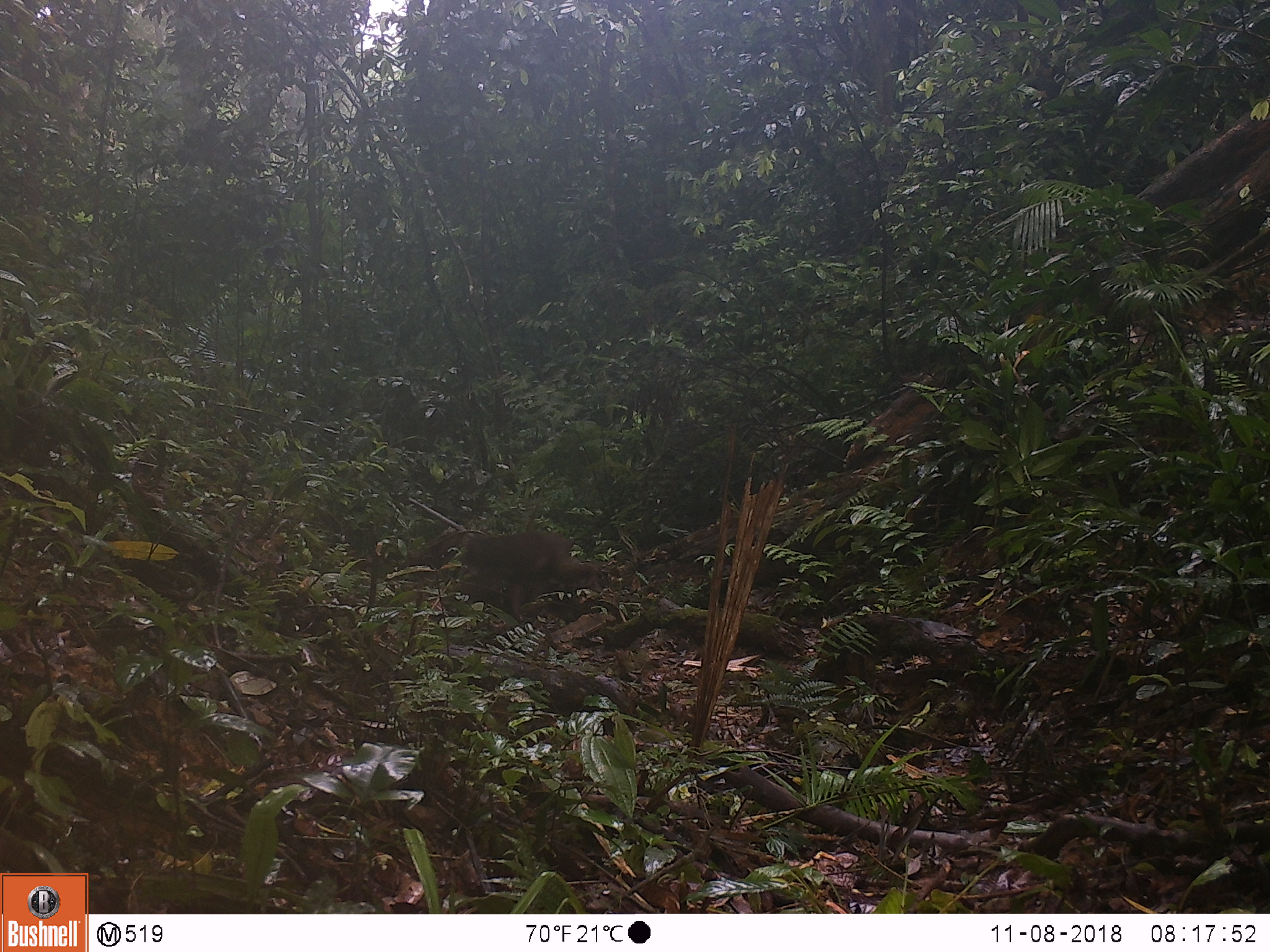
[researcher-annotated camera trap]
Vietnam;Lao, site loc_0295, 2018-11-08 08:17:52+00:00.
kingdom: Animalia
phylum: Chordata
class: Mammalia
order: Primates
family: Cercopithecidae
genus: Macaca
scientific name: Macaca arctoides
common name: stump-tailed macaque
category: stump tailed macaque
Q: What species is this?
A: Stump tailed macaque (stump-tailed macaque) (Macaca arctoides).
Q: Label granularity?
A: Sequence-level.